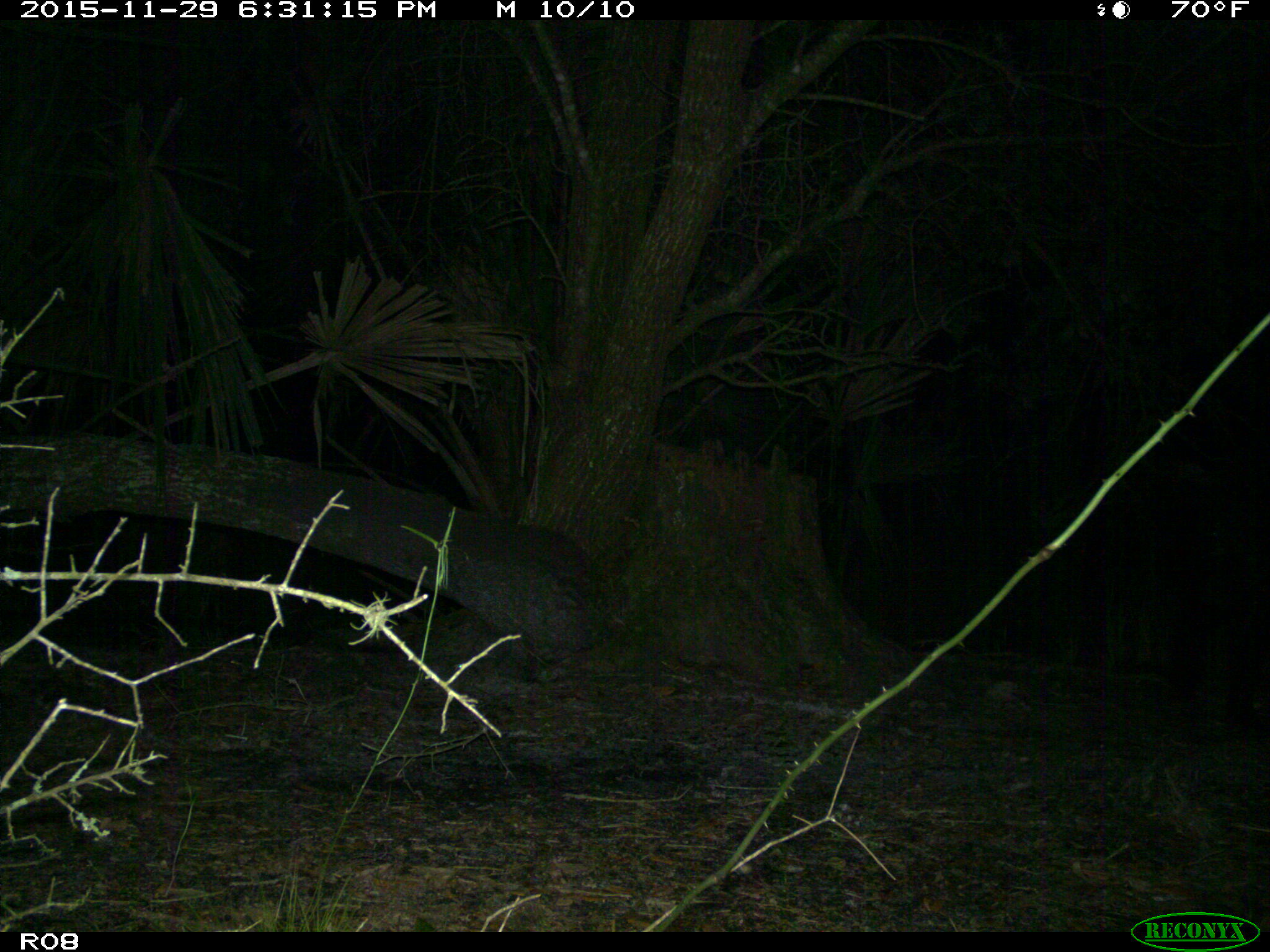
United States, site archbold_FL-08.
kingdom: Animalia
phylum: Chordata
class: Mammalia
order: Artiodactyla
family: Suidae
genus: Sus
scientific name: Sus scrofa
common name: wild boar